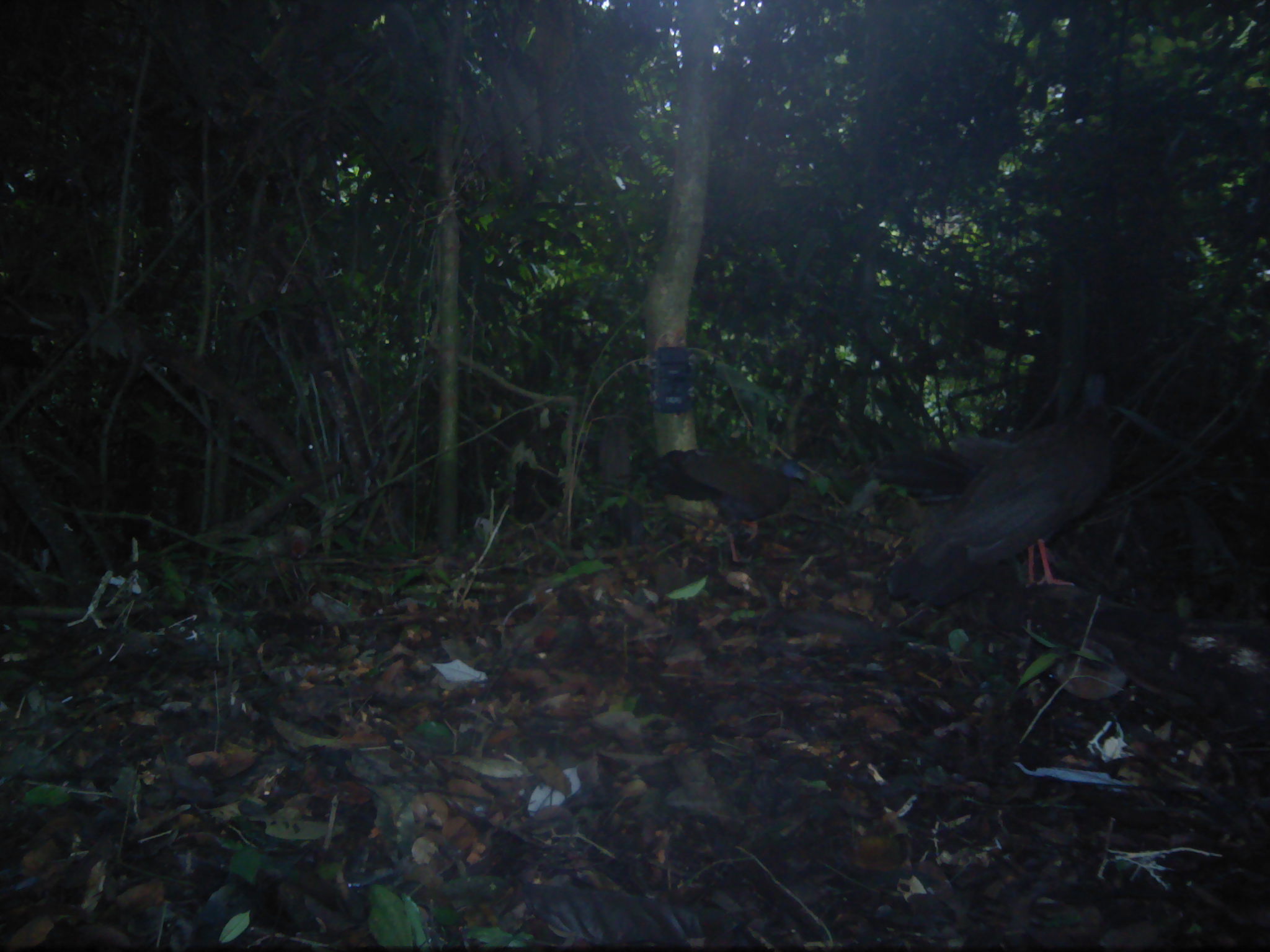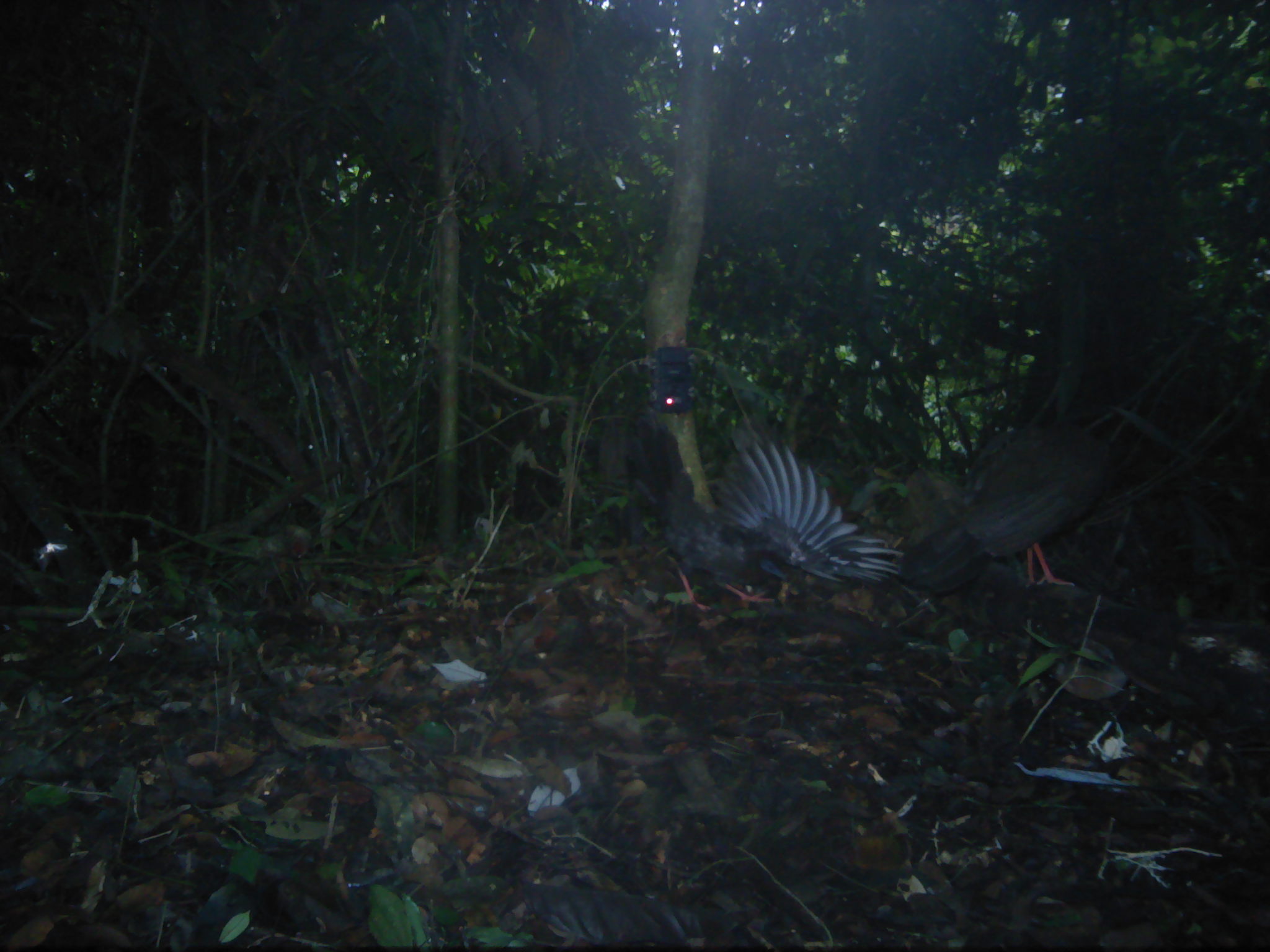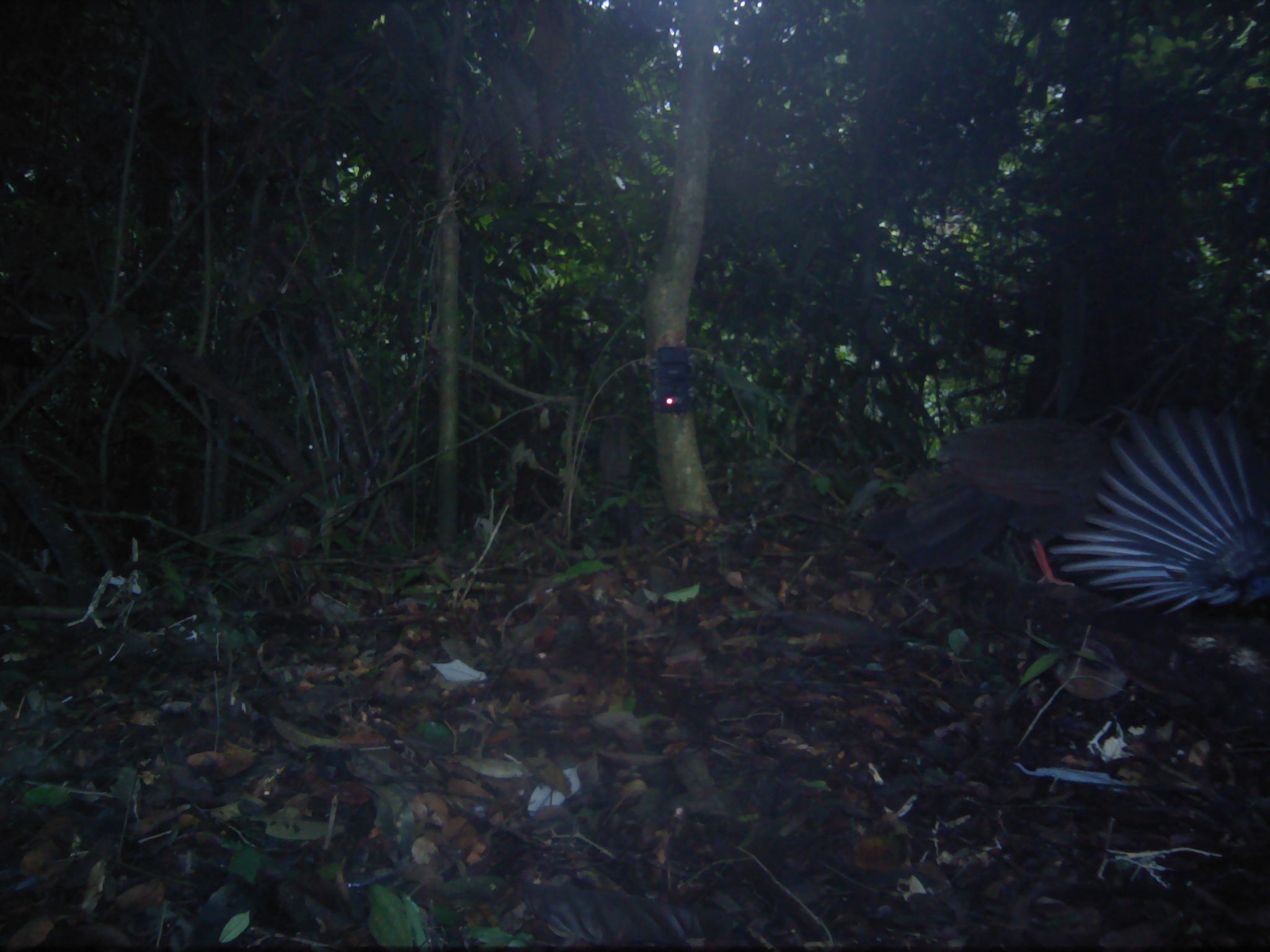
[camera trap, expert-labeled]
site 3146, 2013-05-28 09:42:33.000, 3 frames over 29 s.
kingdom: Animalia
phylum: Chordata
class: Aves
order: Galliformes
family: Phasianidae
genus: Argusianus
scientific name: Argusianus argus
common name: great argus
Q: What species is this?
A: Argusianus argus (great argus).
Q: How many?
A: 2.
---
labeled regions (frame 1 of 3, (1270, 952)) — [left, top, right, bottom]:
argusianus argus: [871, 366, 1120, 605]; [628, 440, 813, 571]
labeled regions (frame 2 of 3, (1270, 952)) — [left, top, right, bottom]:
argusianus argus: [621, 411, 888, 607]; [893, 416, 1113, 595]